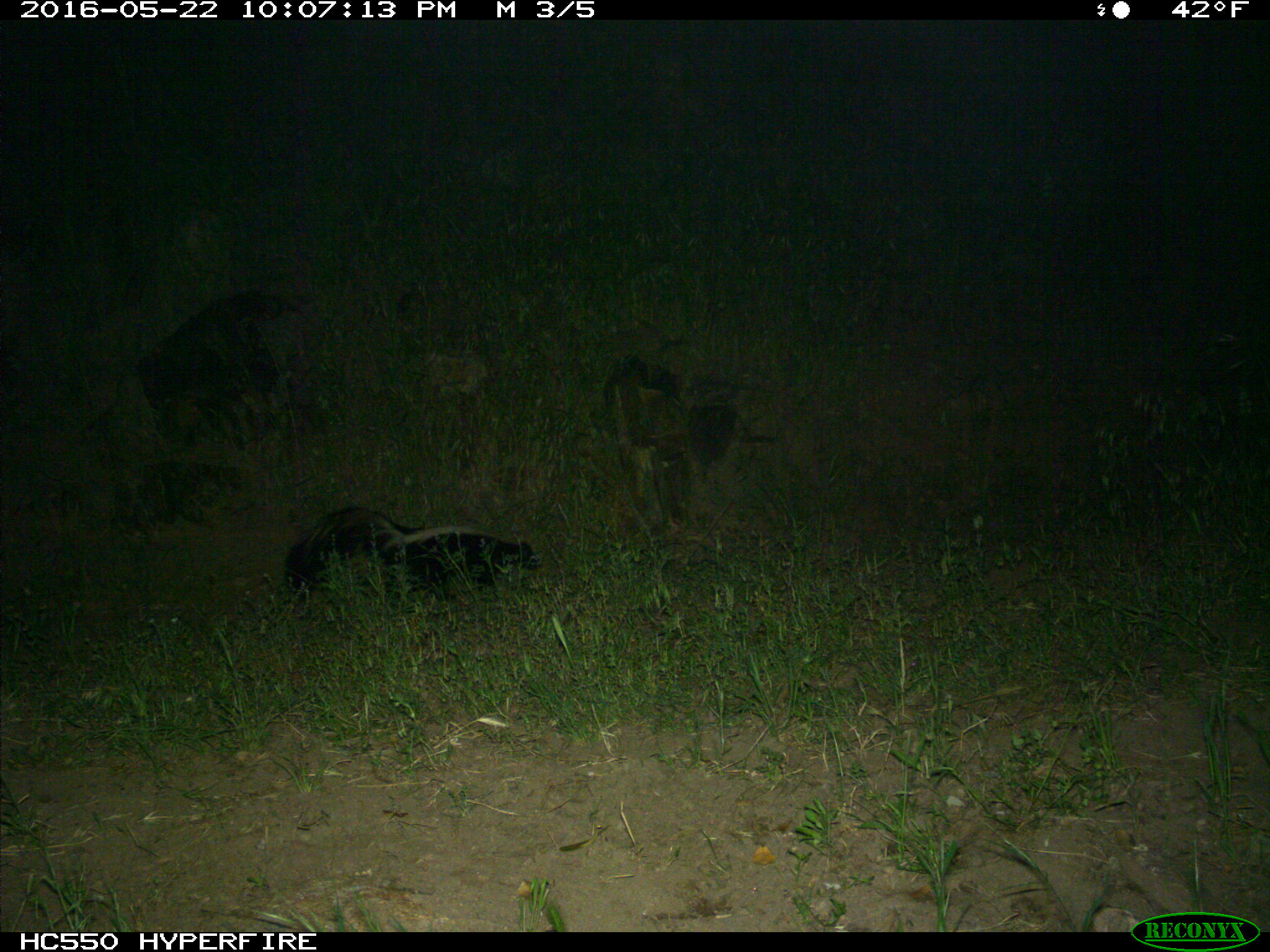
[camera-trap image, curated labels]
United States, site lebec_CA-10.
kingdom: Animalia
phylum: Chordata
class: Mammalia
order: Carnivora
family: Mephitidae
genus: Mephitis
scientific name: Mephitis mephitis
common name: striped skunk